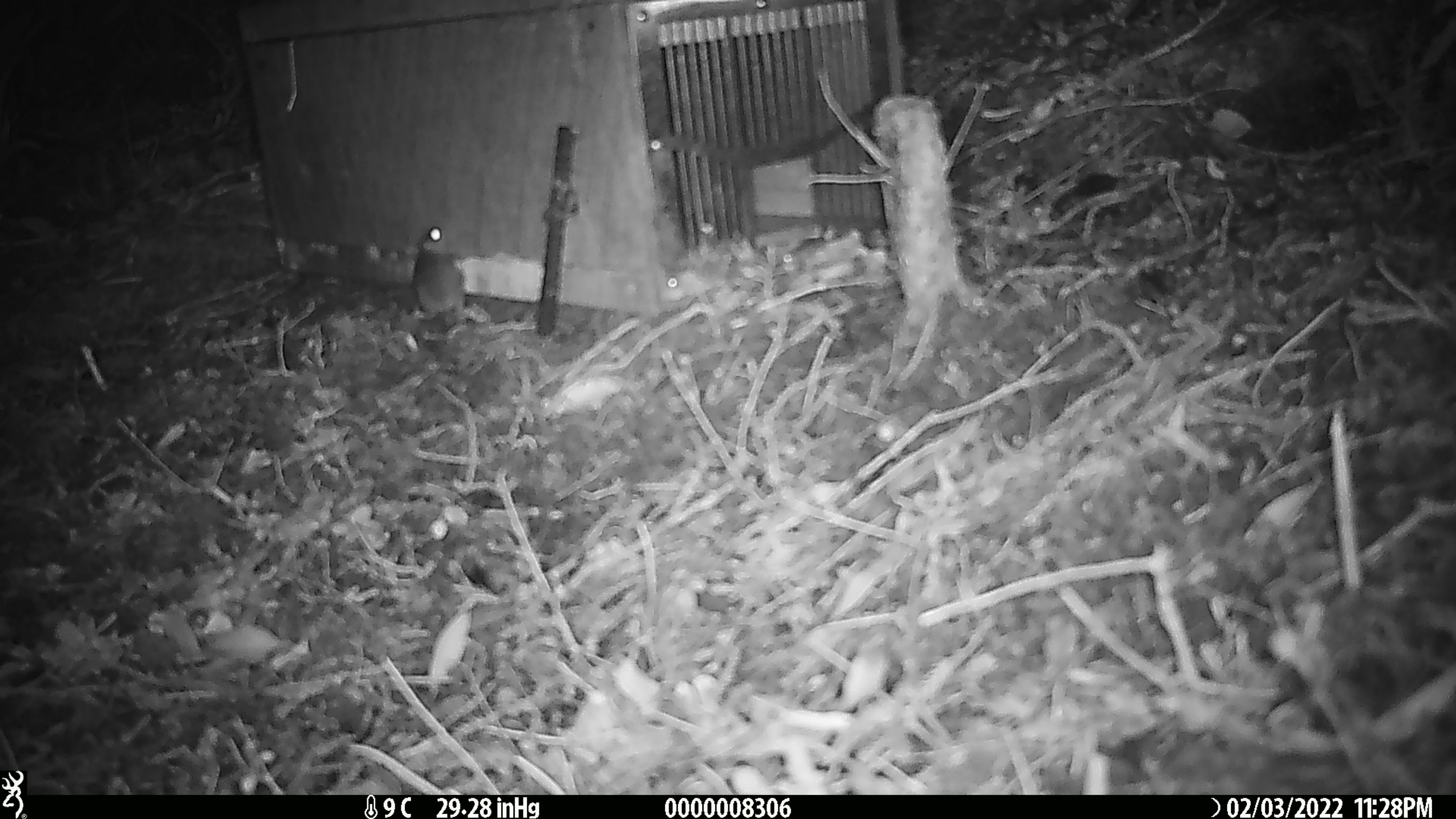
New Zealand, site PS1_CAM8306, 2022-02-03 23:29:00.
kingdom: Animalia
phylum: Chordata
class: Mammalia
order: Rodentia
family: Muridae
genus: Mus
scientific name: Mus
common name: mouse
Mouse (Mus).